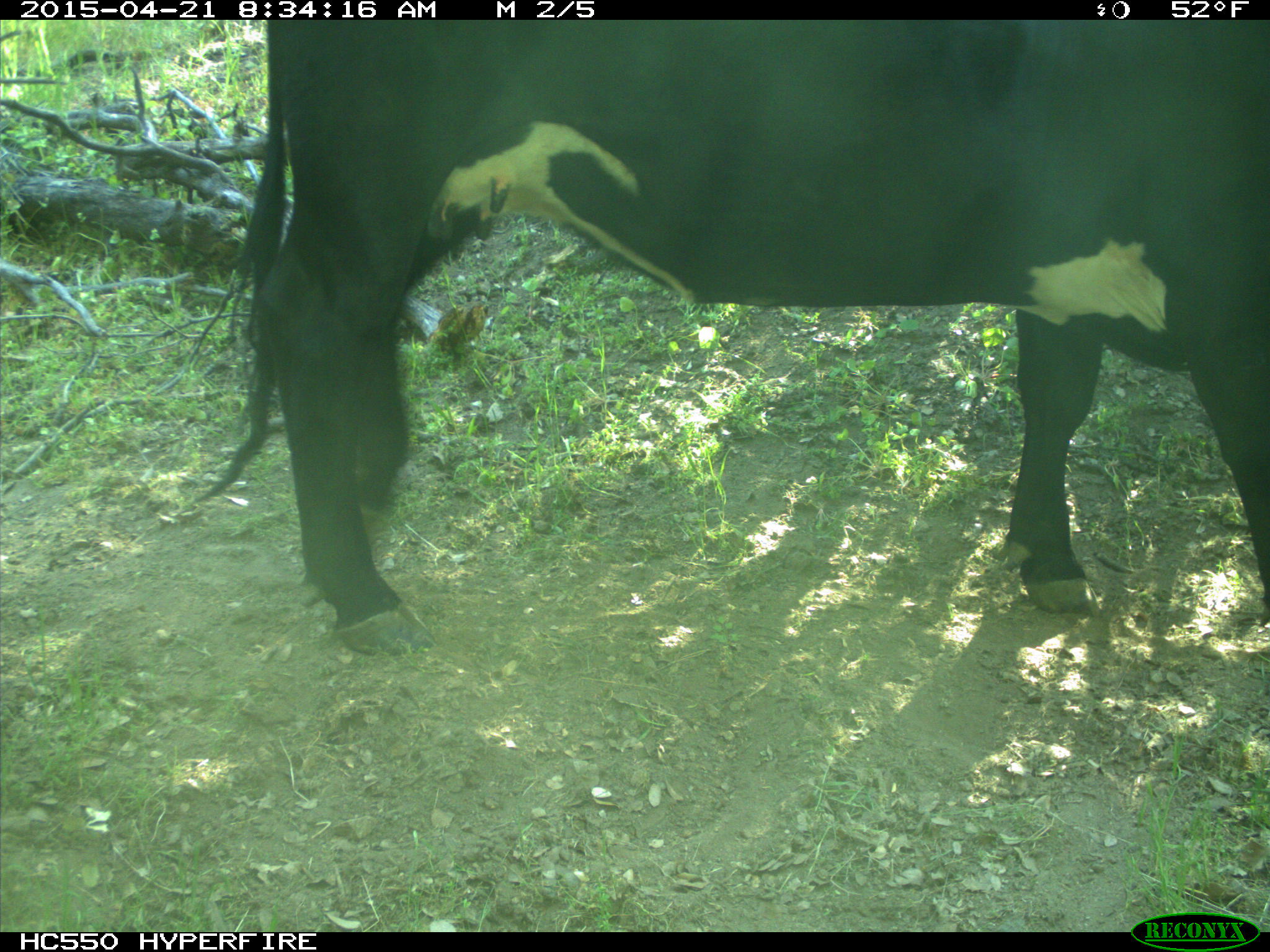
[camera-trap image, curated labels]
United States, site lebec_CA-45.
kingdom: Animalia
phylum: Chordata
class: Mammalia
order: Artiodactyla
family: Bovidae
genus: Bos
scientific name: Bos taurus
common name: domestic cow